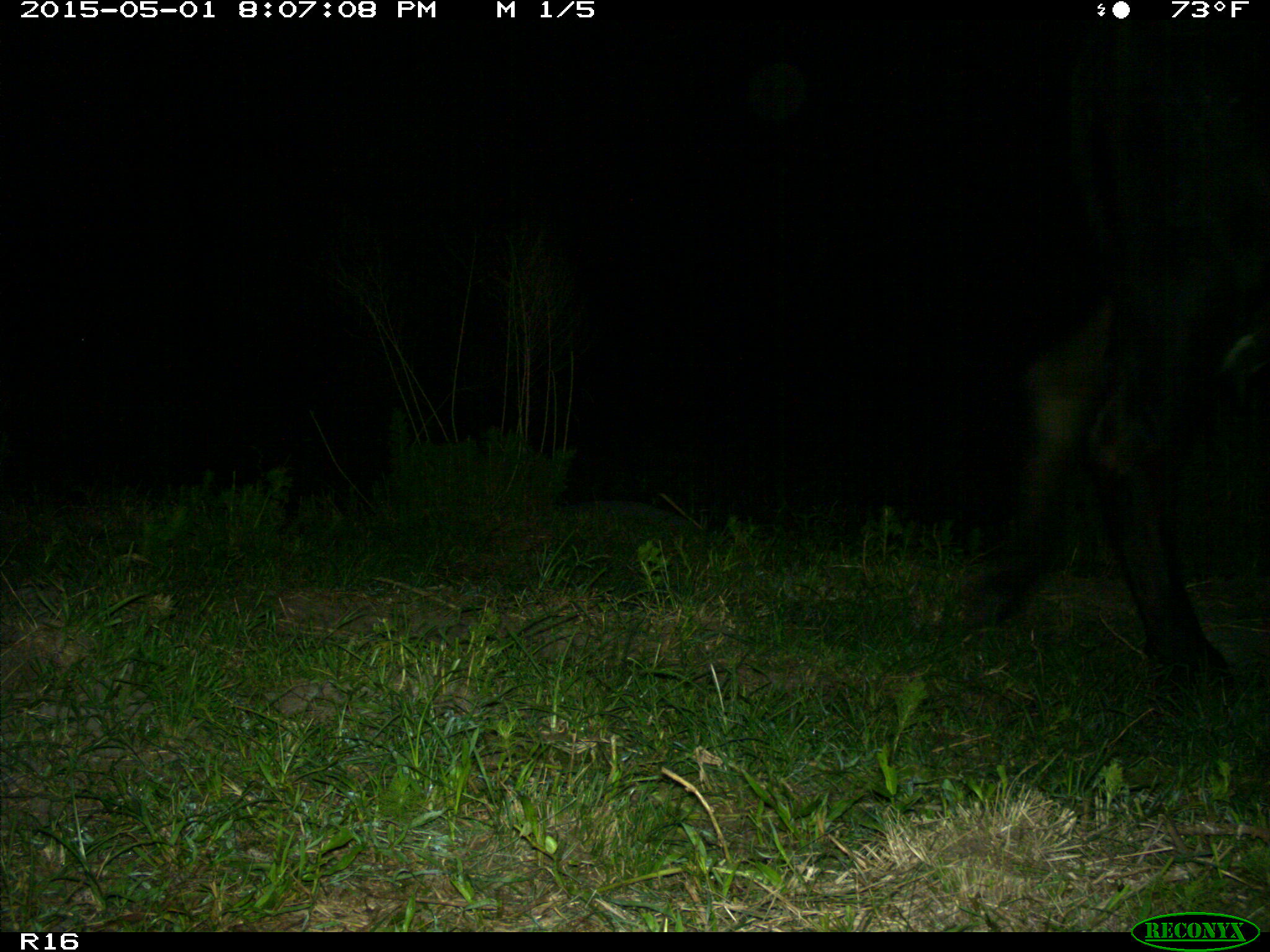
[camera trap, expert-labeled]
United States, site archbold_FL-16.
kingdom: Animalia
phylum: Chordata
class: Mammalia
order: Artiodactyla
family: Bovidae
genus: Bos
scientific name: Bos taurus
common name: domestic cow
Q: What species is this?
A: Bos taurus (domestic cow).